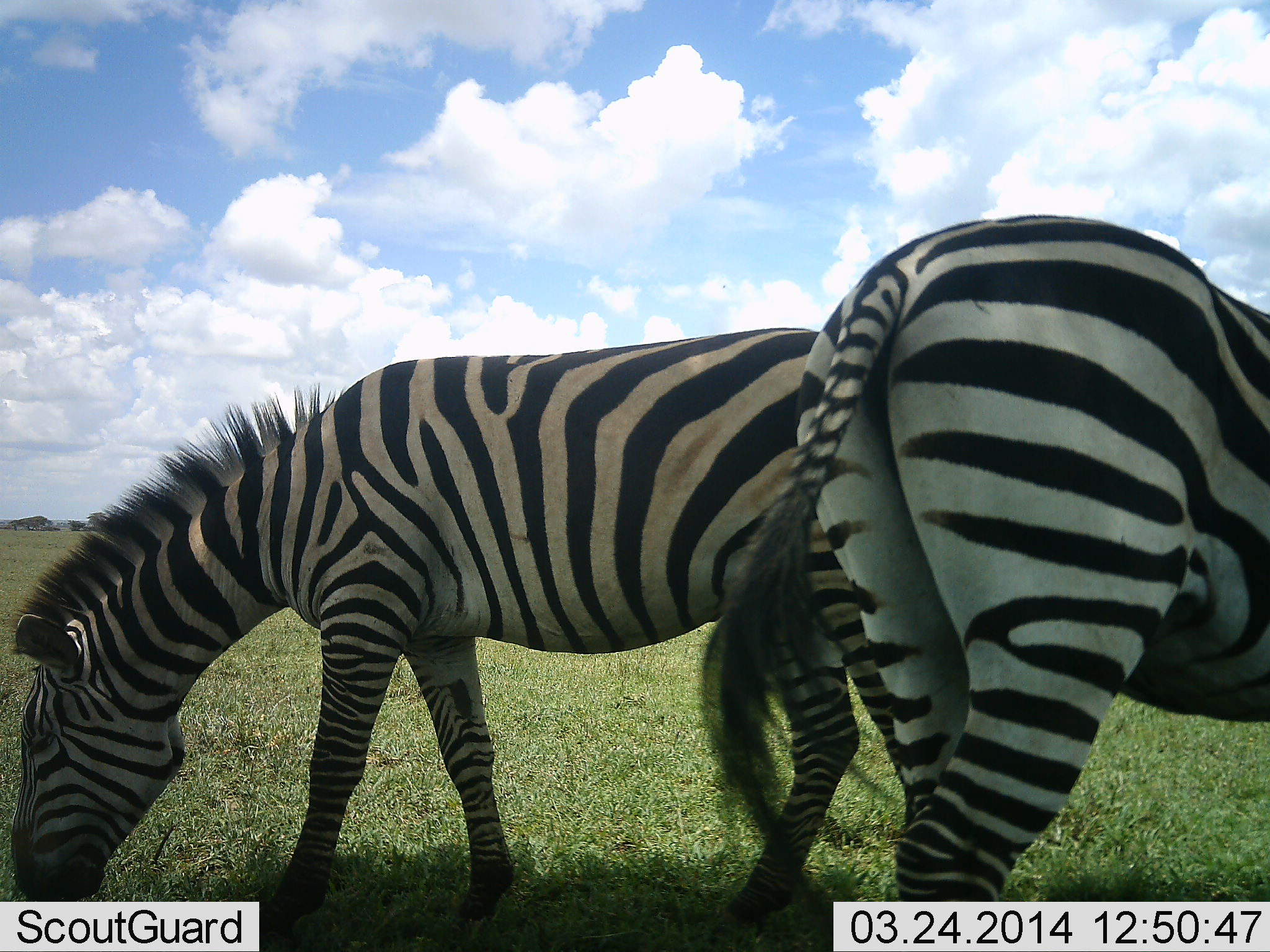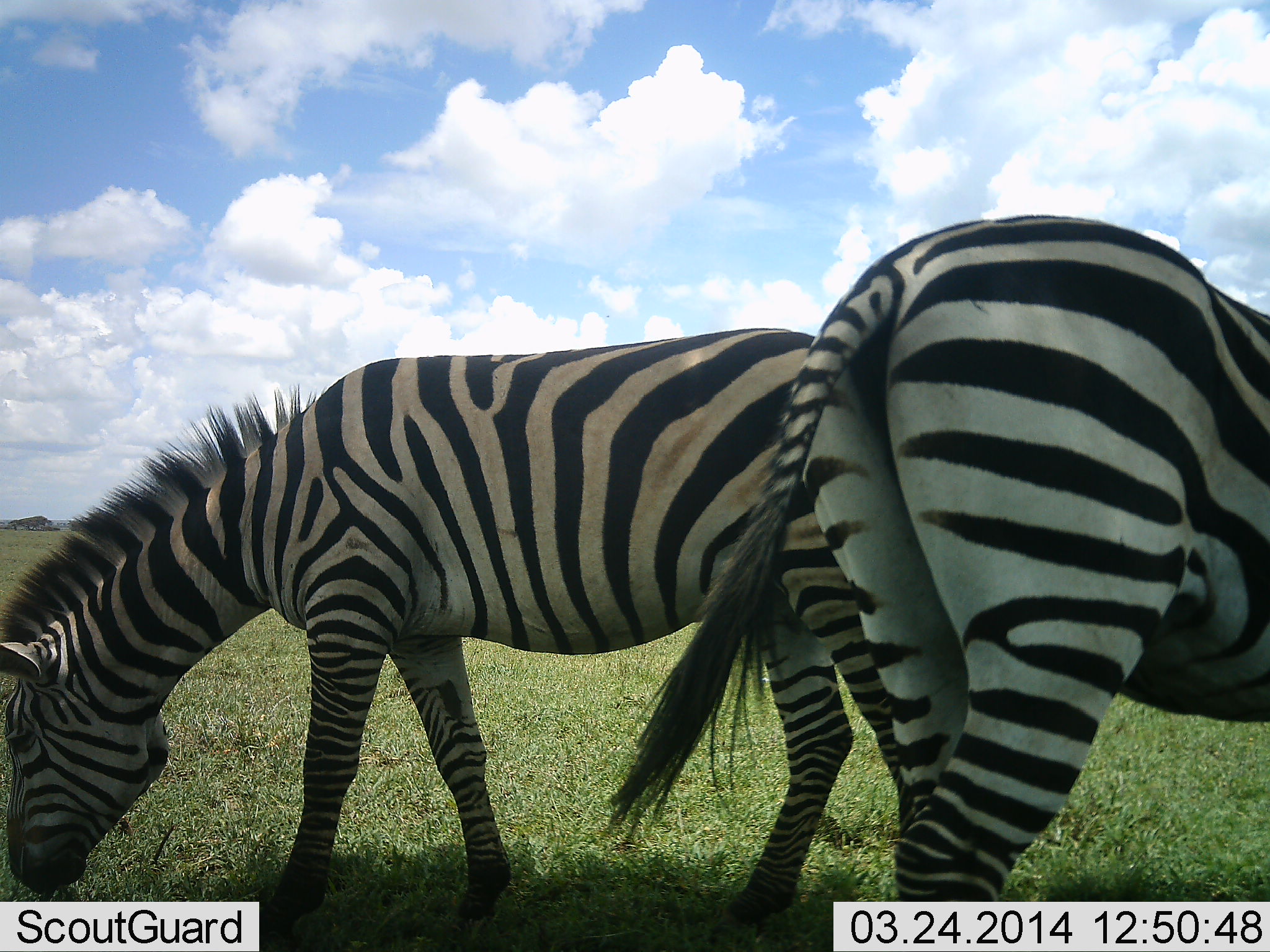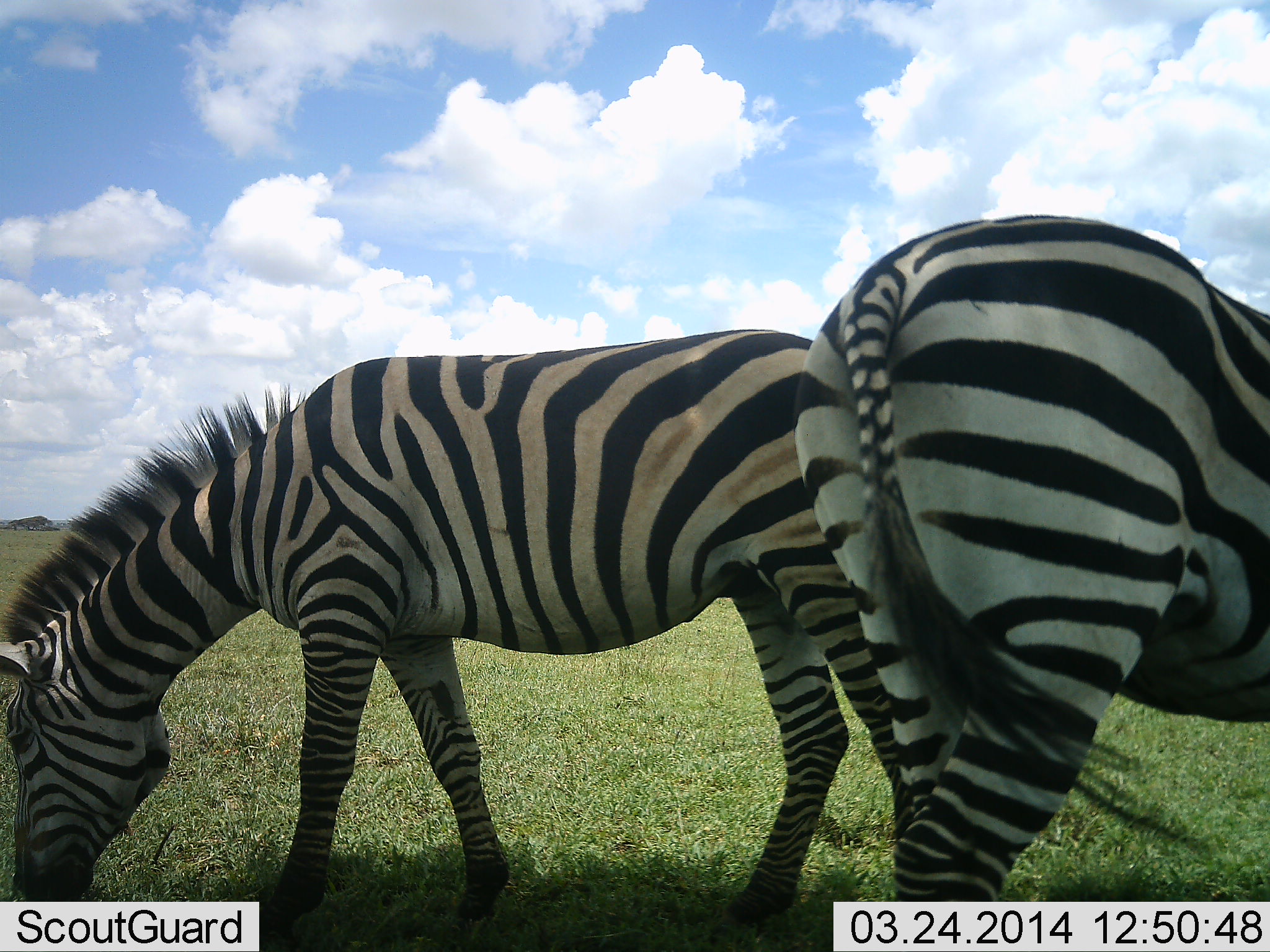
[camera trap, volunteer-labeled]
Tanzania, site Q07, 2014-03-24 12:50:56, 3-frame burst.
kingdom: Animalia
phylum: Chordata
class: Mammalia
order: Perissodactyla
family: Equidae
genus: Equus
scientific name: Equus quagga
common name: plains zebra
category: zebra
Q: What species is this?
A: Zebra (plains zebra) (Equus quagga).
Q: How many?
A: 2.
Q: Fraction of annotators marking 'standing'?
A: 40%.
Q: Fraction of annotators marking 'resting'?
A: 0%.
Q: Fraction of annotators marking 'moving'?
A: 0%.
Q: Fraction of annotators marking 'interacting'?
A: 0%.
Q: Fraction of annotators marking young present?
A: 0%.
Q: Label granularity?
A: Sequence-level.